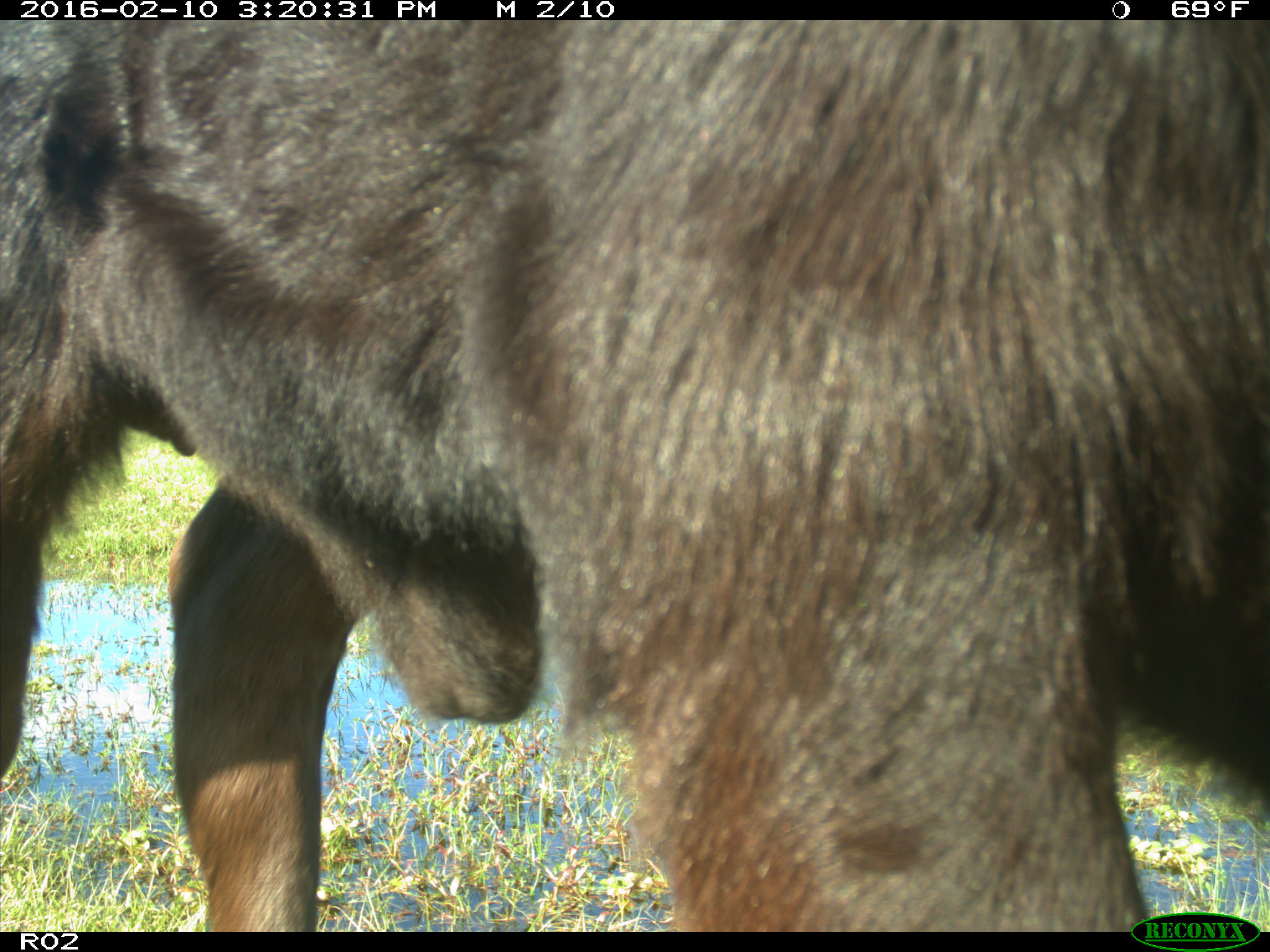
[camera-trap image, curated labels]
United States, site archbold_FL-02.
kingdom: Animalia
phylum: Chordata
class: Mammalia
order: Artiodactyla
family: Bovidae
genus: Bos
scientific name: Bos taurus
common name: domestic cow